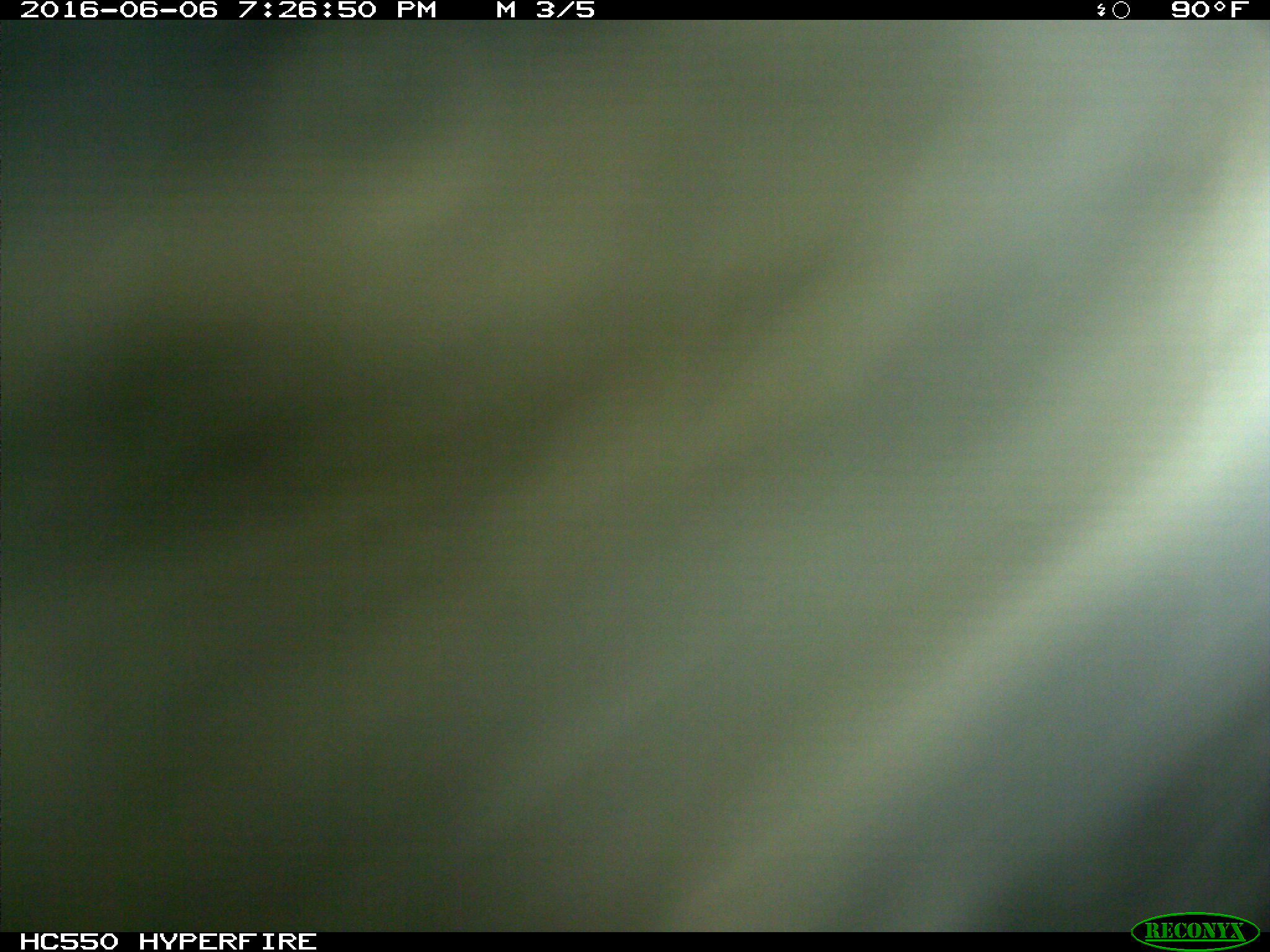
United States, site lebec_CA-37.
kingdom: Animalia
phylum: Chordata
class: Mammalia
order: Artiodactyla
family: Bovidae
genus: Bos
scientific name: Bos taurus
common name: domestic cow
Bos taurus (domestic cow).